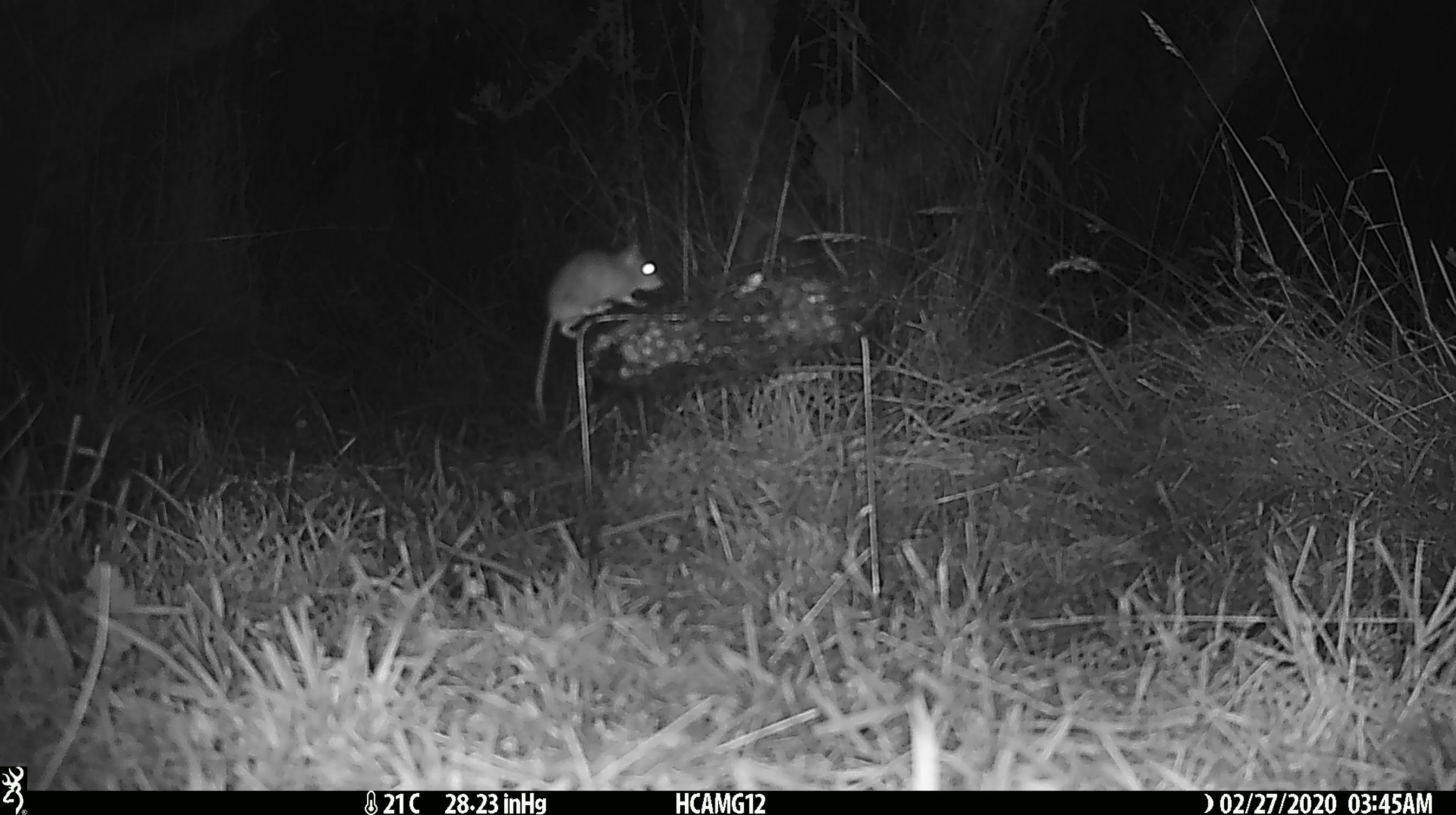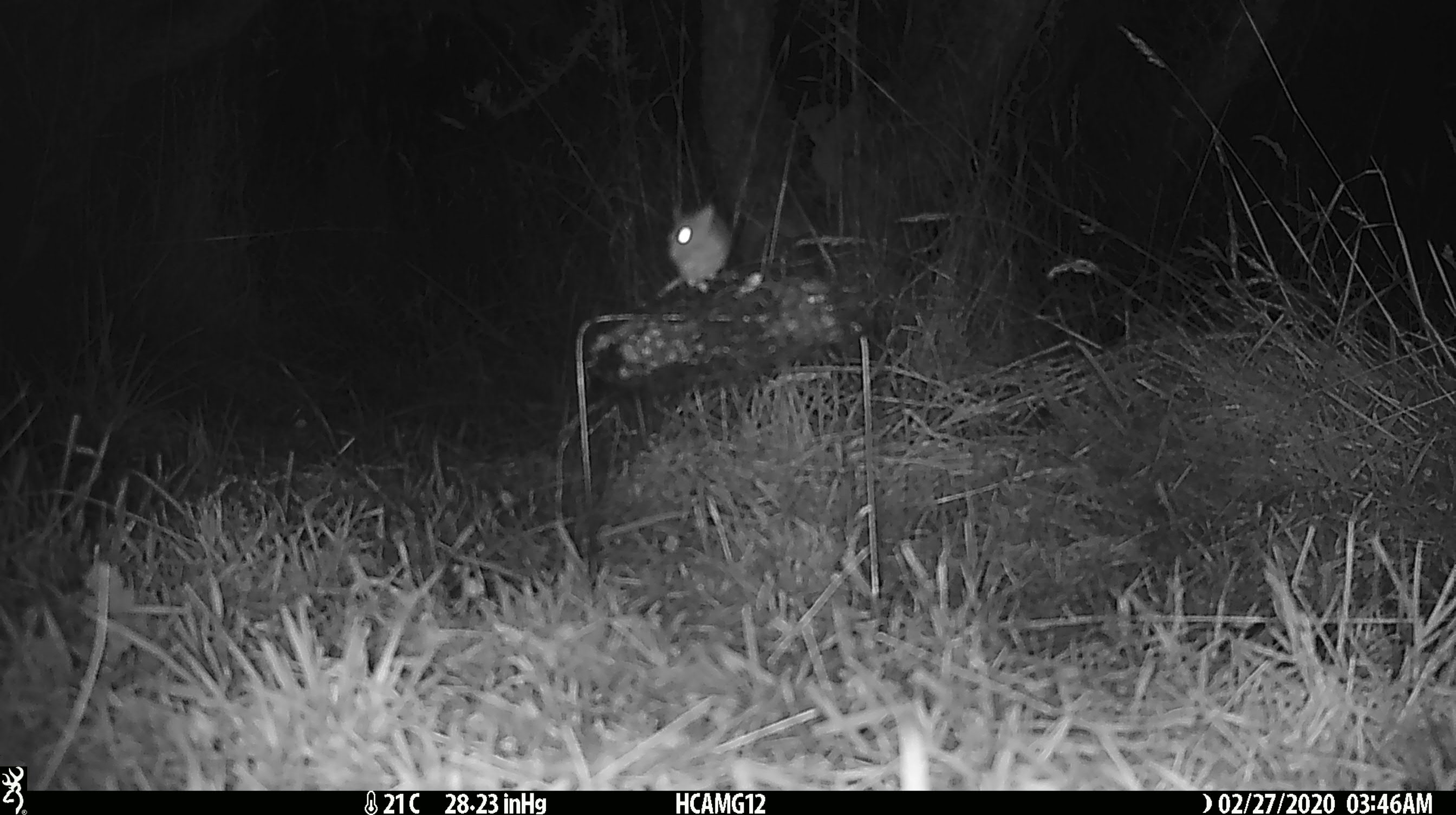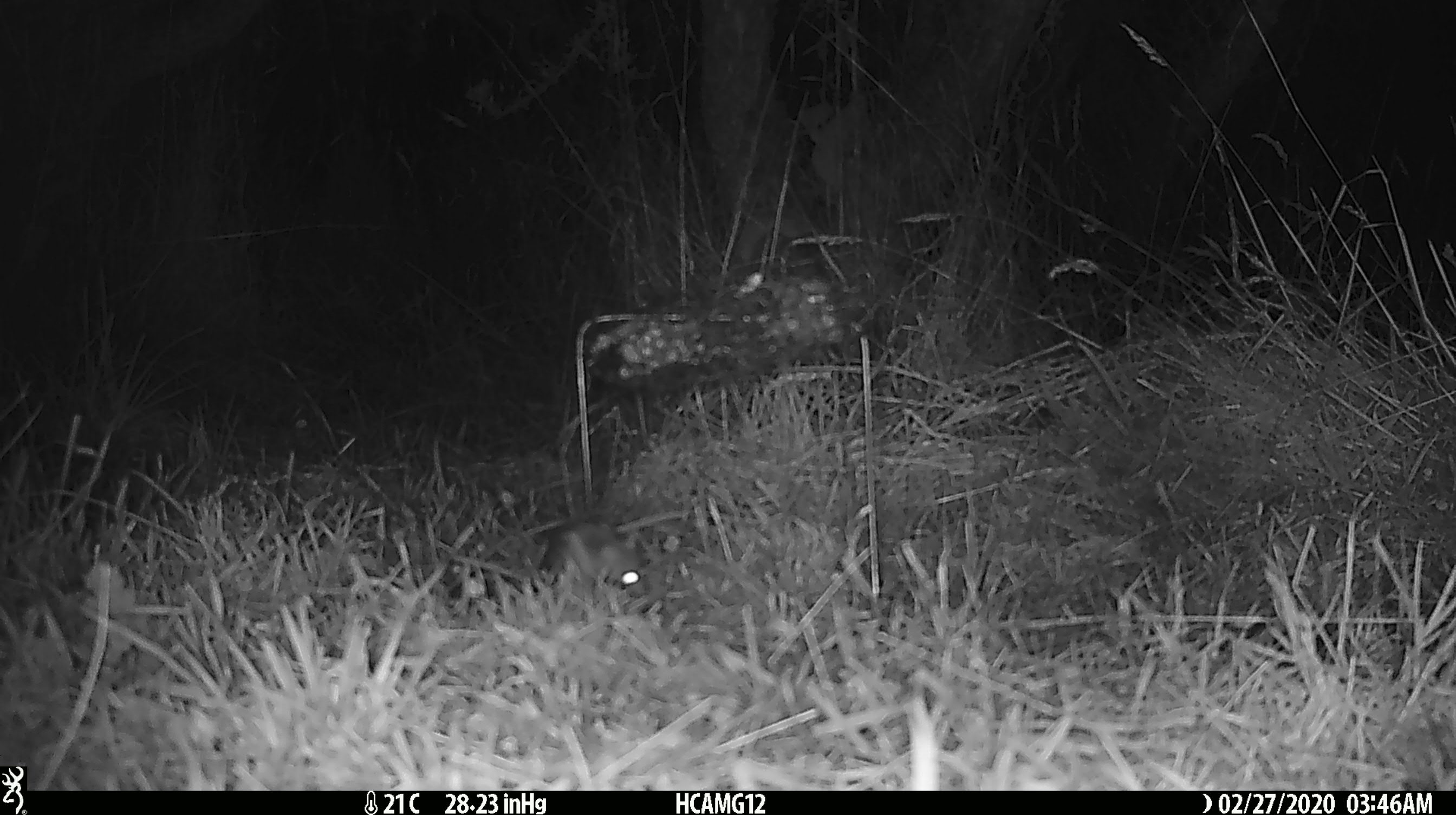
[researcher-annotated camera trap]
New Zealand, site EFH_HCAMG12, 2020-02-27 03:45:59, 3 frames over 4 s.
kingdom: Animalia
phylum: Chordata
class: Mammalia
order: Rodentia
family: Muridae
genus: Mus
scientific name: Mus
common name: mouse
Mouse (Mus).